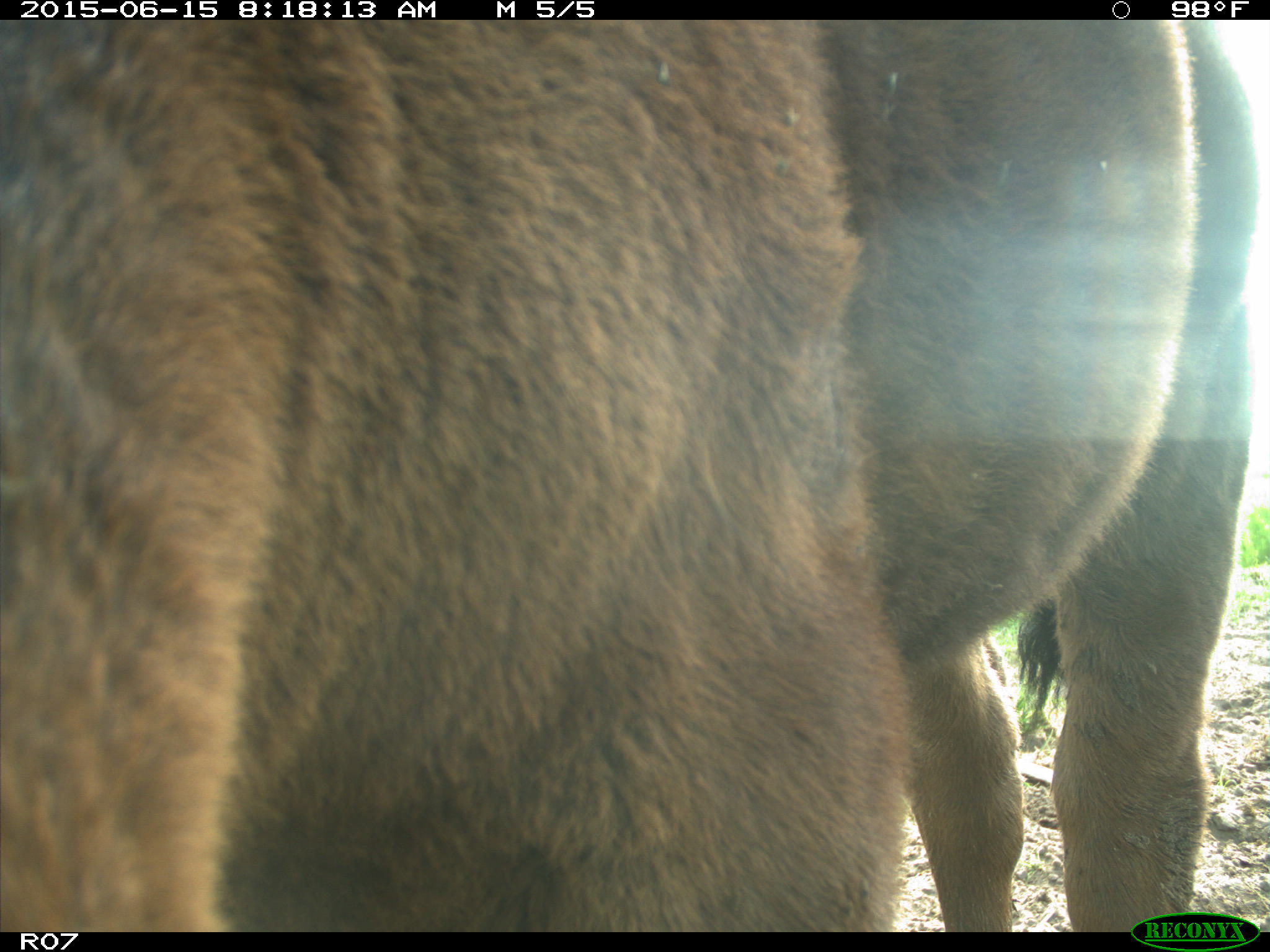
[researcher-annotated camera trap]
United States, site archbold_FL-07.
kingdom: Animalia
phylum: Chordata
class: Mammalia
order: Artiodactyla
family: Bovidae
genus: Bos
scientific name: Bos taurus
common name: domestic cow